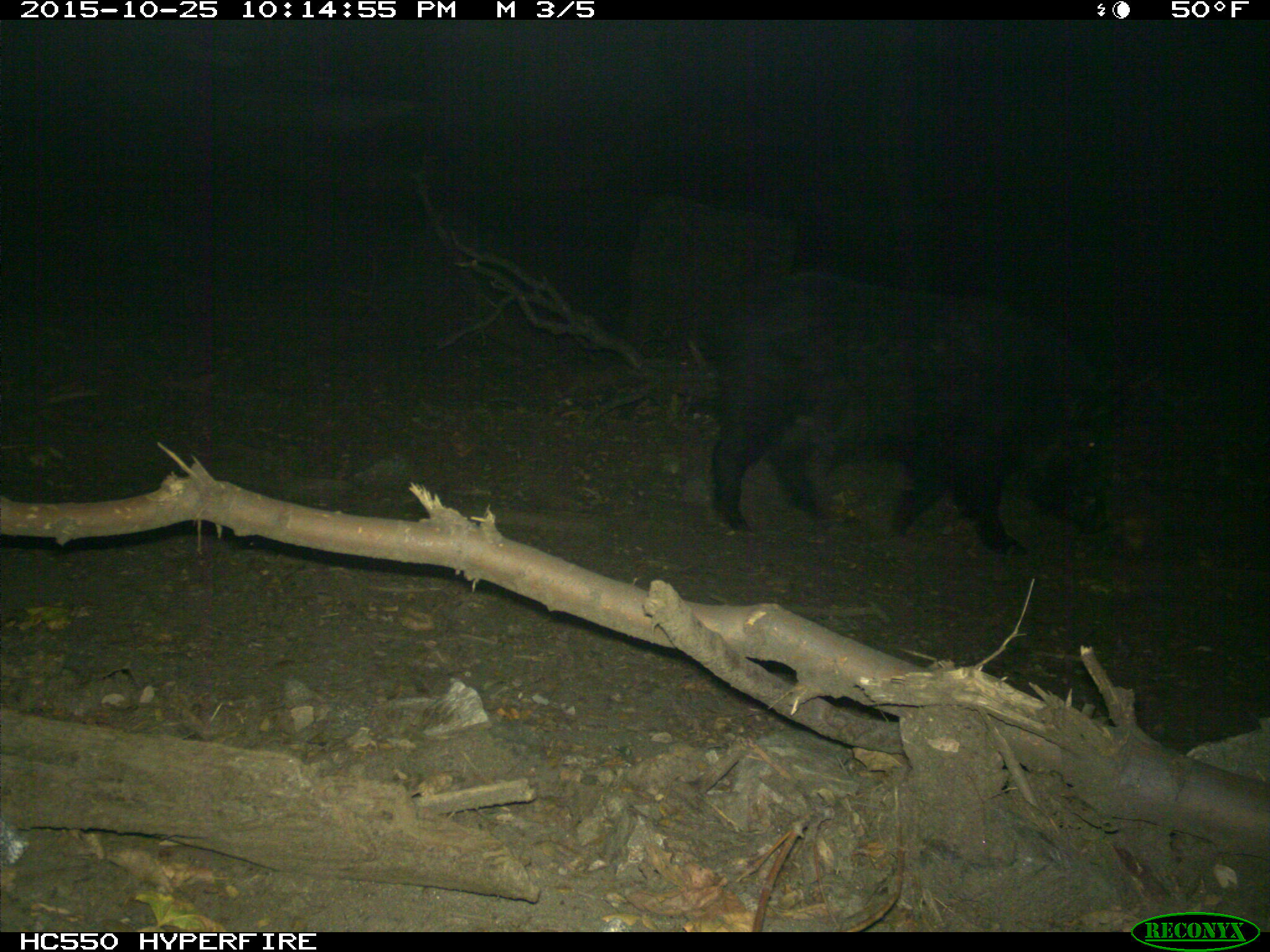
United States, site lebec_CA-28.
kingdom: Animalia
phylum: Chordata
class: Mammalia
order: Artiodactyla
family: Suidae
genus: Sus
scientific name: Sus scrofa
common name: wild boar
Sus scrofa (wild boar).